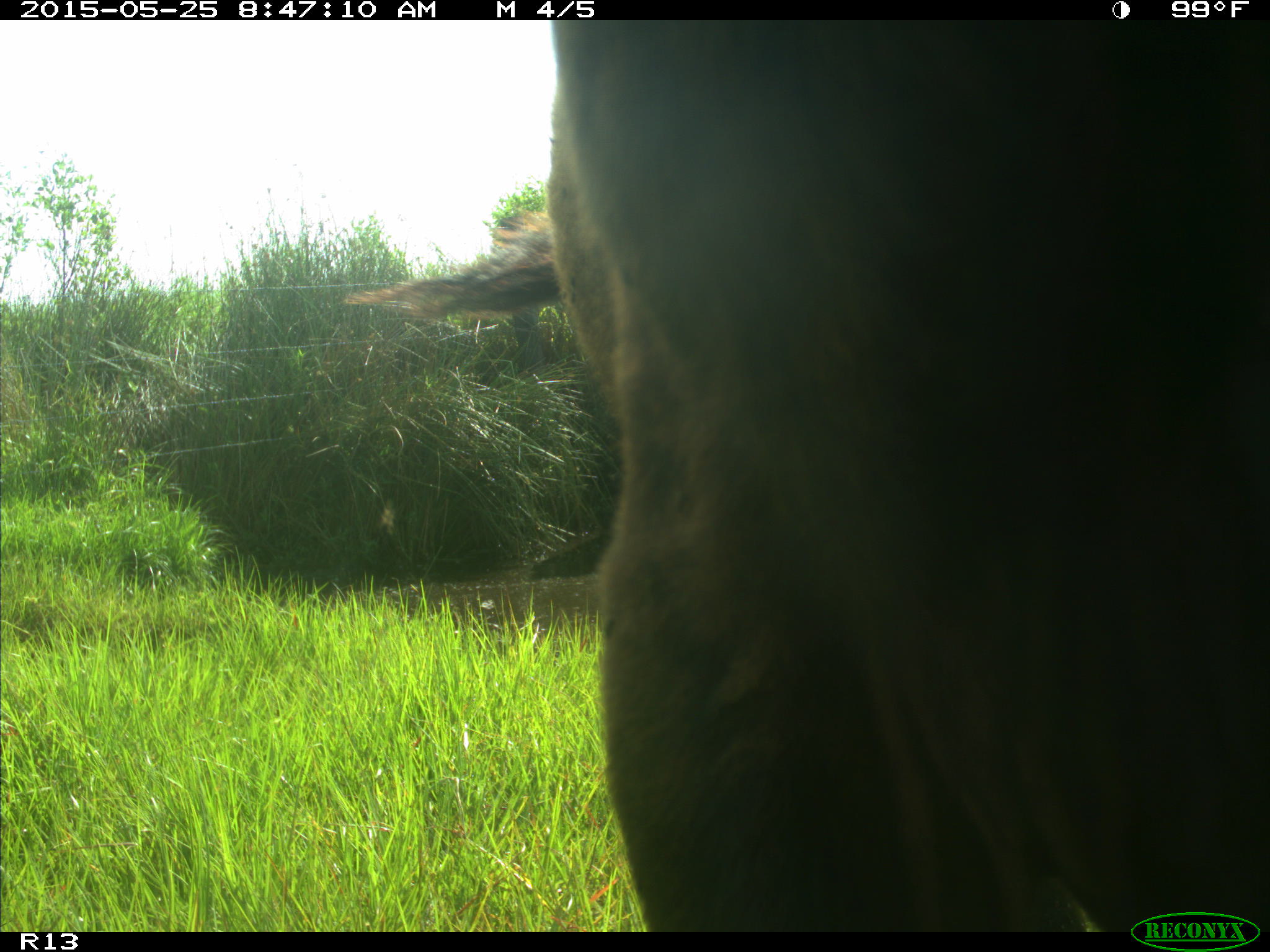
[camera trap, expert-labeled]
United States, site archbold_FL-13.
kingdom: Animalia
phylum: Chordata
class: Mammalia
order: Artiodactyla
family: Bovidae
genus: Bos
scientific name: Bos taurus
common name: domestic cow